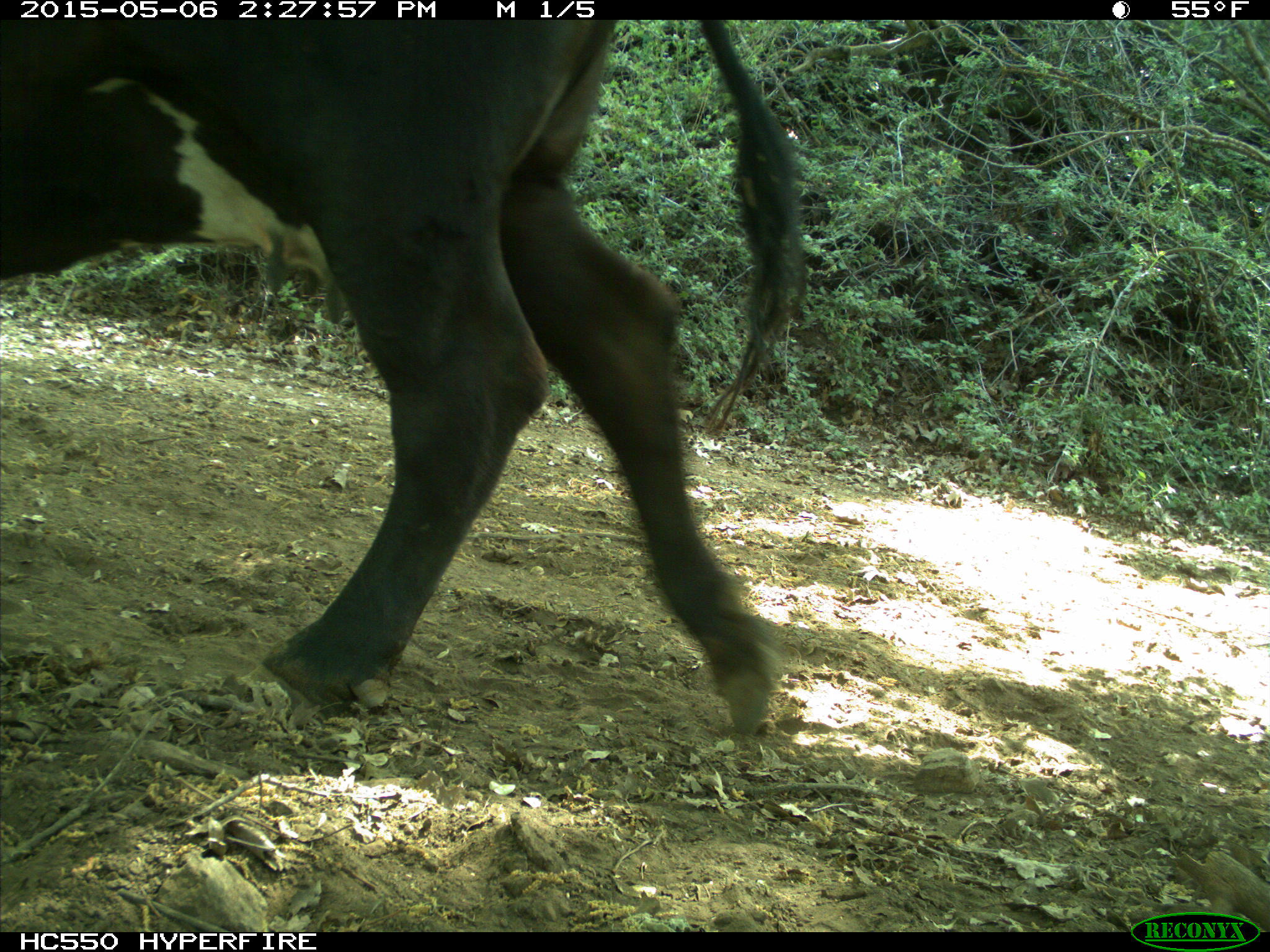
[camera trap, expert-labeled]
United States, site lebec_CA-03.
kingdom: Animalia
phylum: Chordata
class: Mammalia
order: Artiodactyla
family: Bovidae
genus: Bos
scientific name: Bos taurus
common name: domestic cow